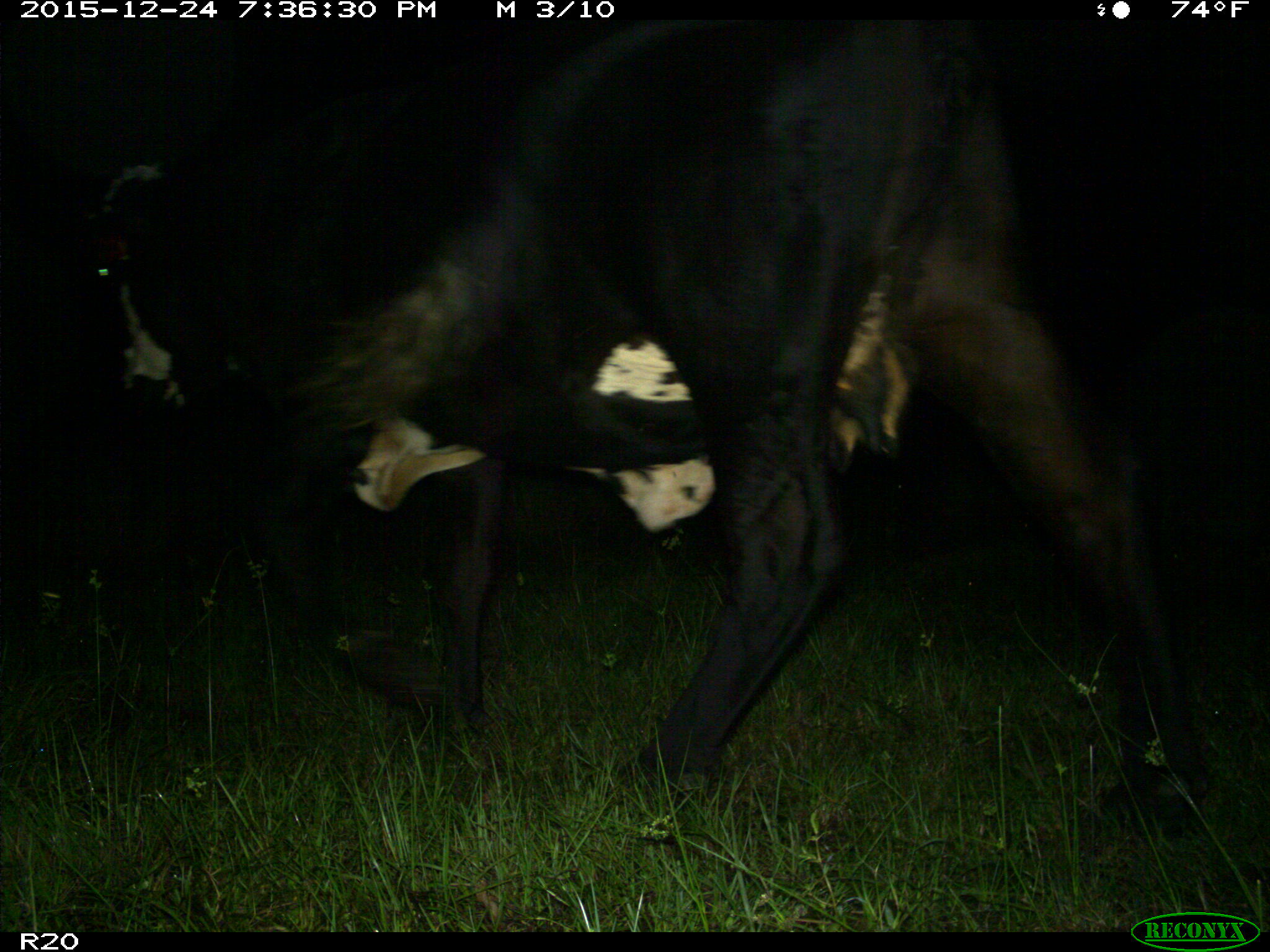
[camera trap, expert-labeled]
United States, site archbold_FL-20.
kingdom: Animalia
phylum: Chordata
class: Mammalia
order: Artiodactyla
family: Bovidae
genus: Bos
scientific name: Bos taurus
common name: domestic cow